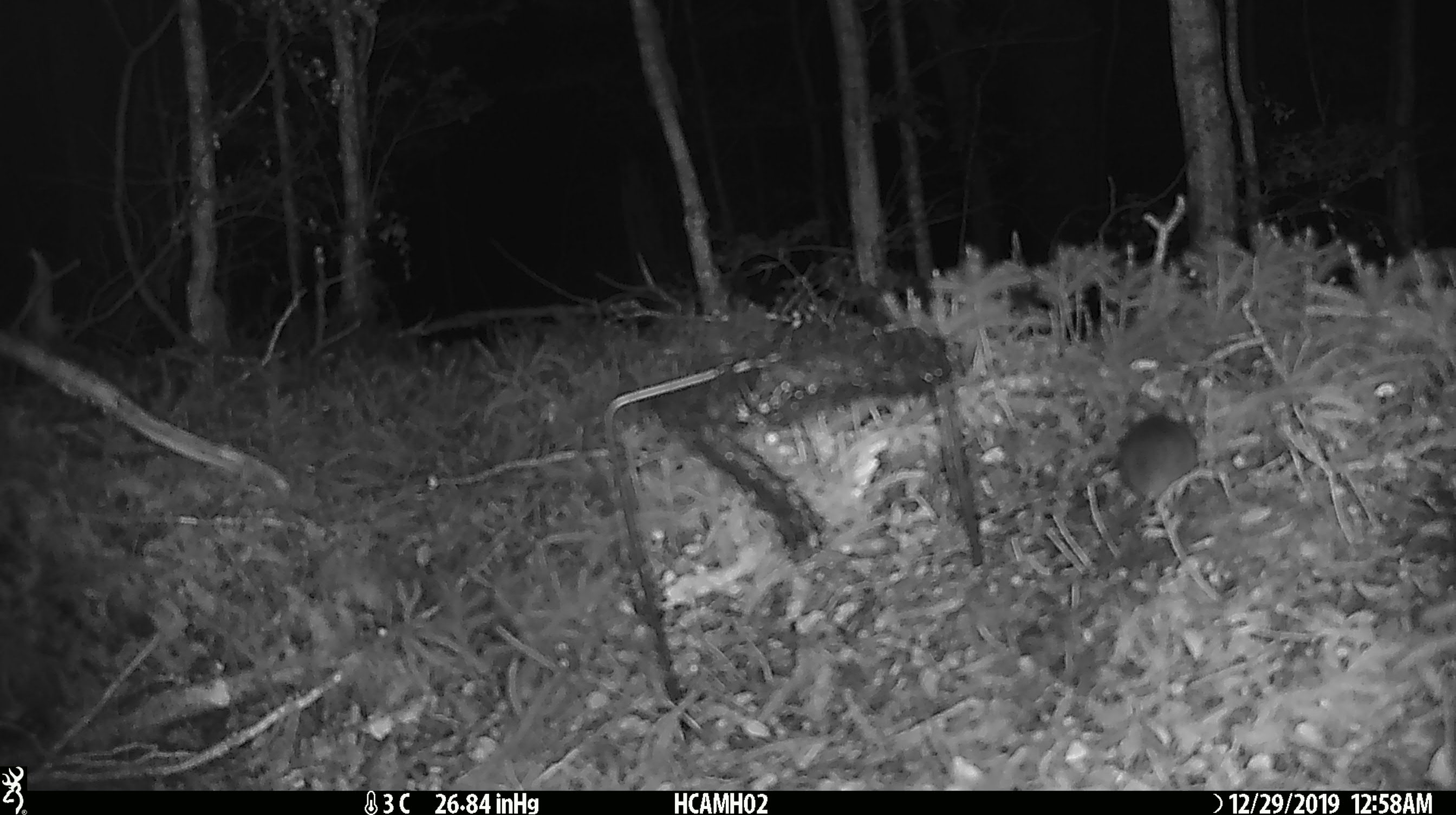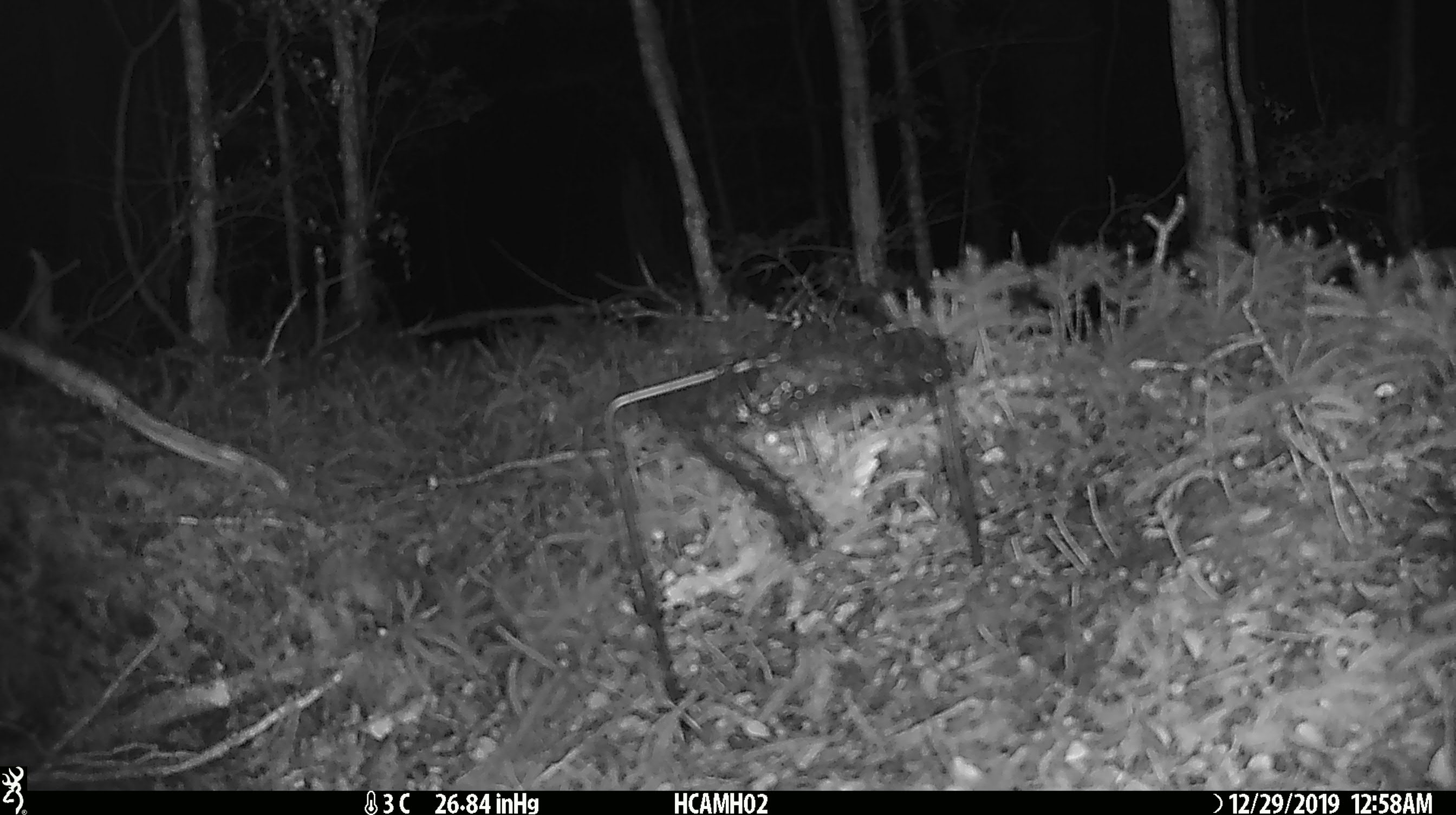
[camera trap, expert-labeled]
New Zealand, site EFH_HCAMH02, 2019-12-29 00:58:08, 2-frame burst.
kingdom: Animalia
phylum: Chordata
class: Mammalia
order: Rodentia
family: Muridae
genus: Mus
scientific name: Mus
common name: mouse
Mouse (Mus).